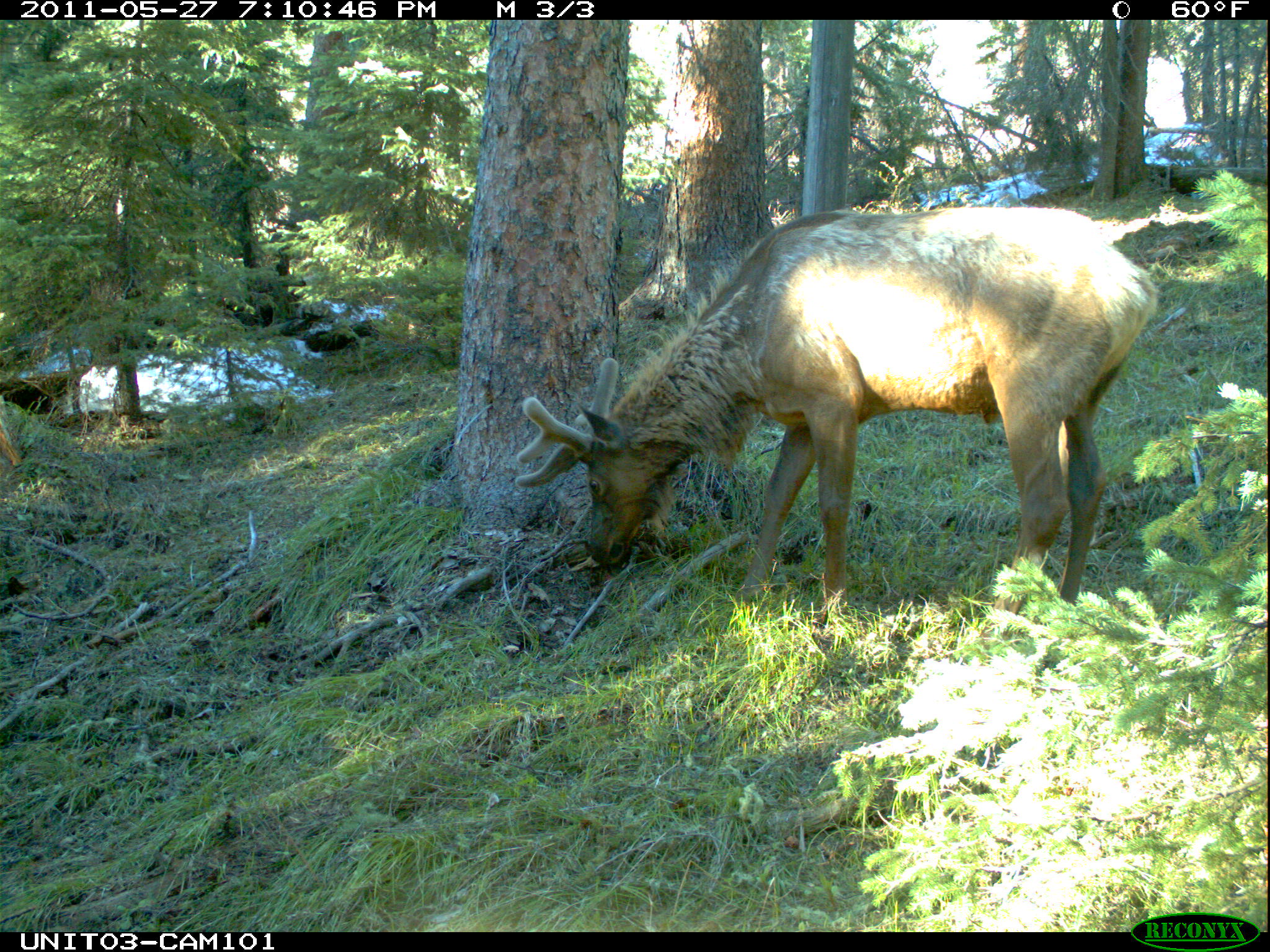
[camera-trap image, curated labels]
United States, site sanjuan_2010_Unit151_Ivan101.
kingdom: Animalia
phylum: Chordata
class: Mammalia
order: Artiodactyla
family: Cervidae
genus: Cervus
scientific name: Cervus elaphus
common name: red deer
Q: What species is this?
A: Cervus elaphus (red deer).